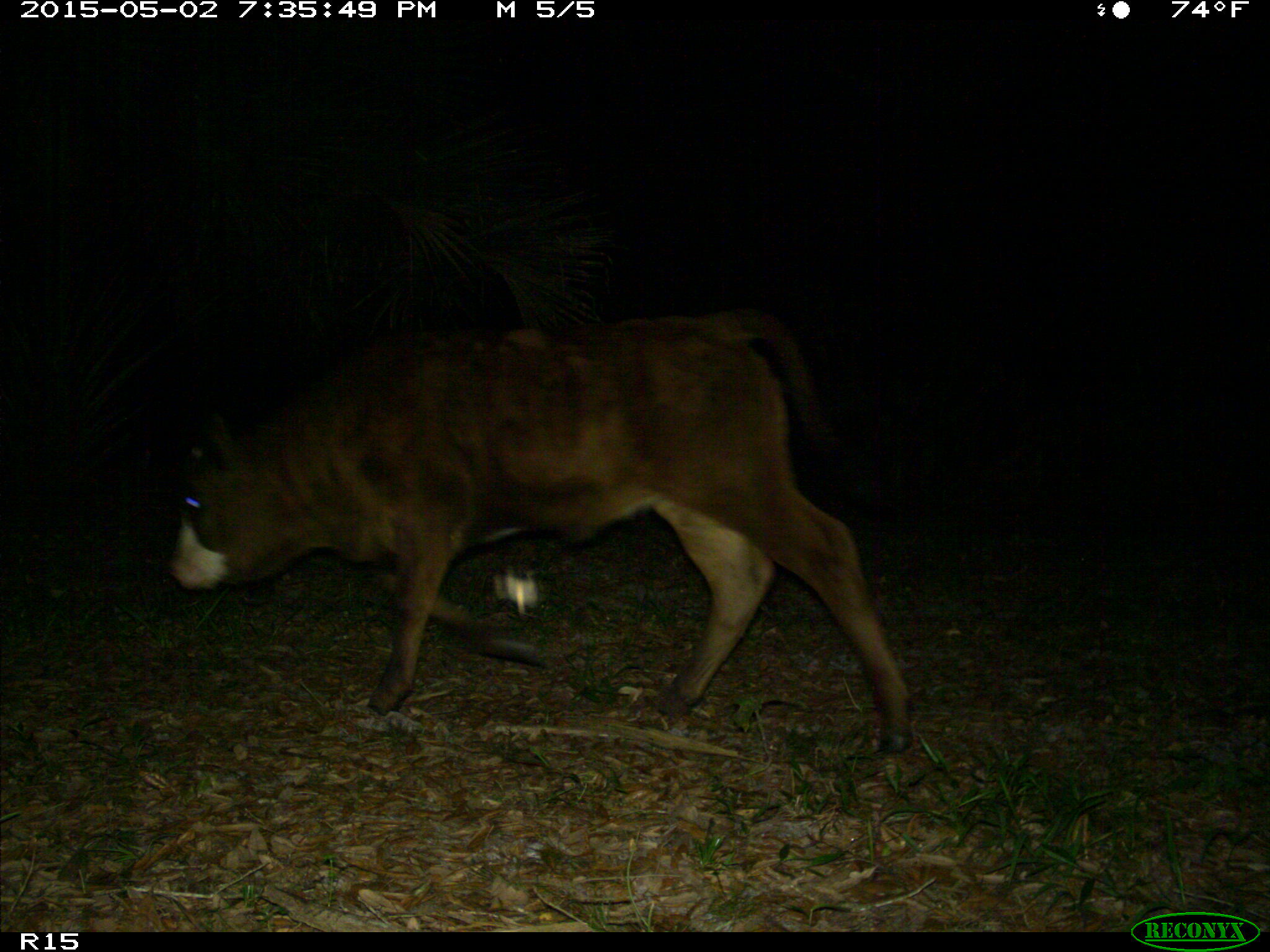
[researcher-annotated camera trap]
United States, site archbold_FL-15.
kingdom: Animalia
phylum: Chordata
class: Mammalia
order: Artiodactyla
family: Bovidae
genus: Bos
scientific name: Bos taurus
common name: domestic cow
Bos taurus (domestic cow).